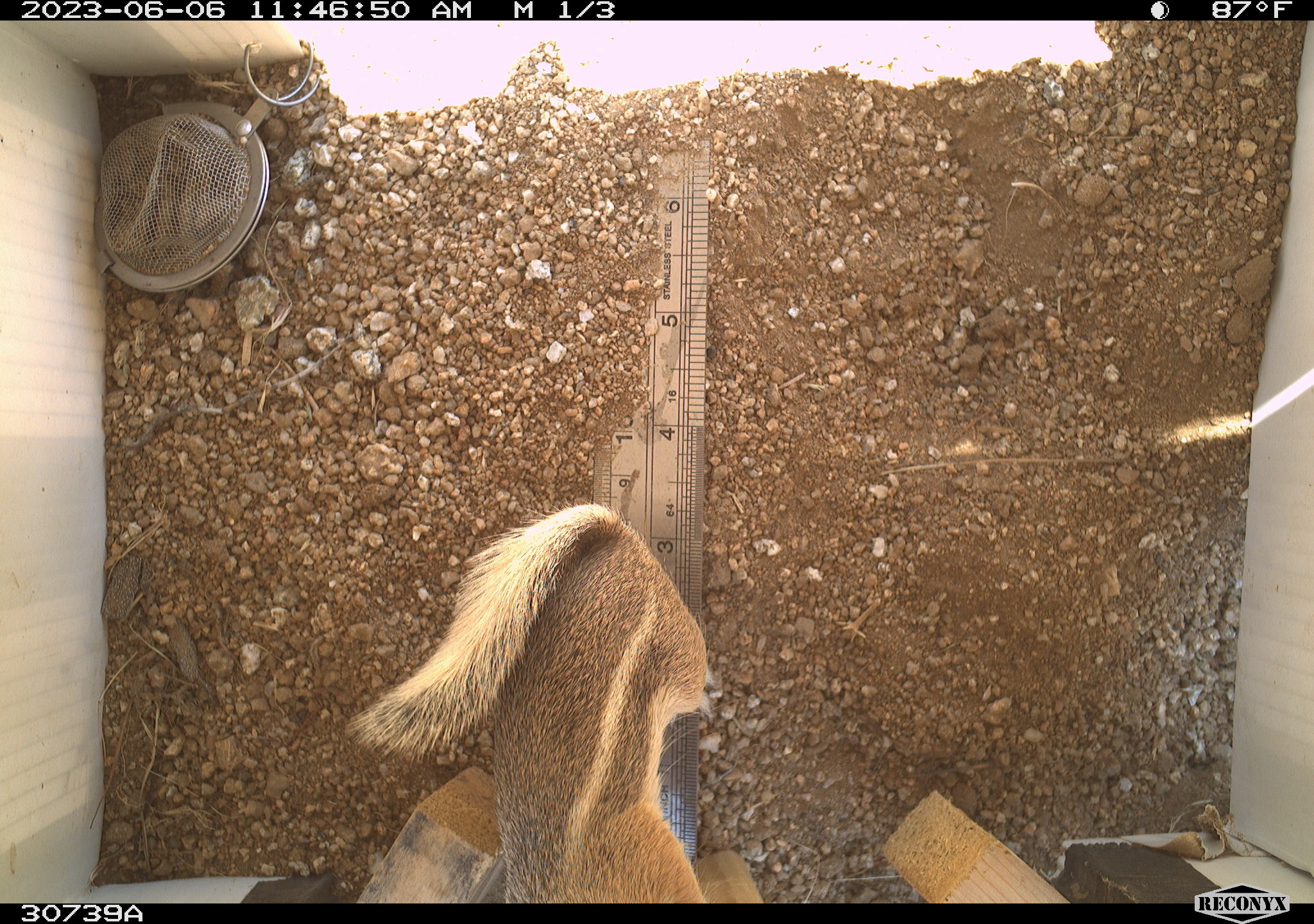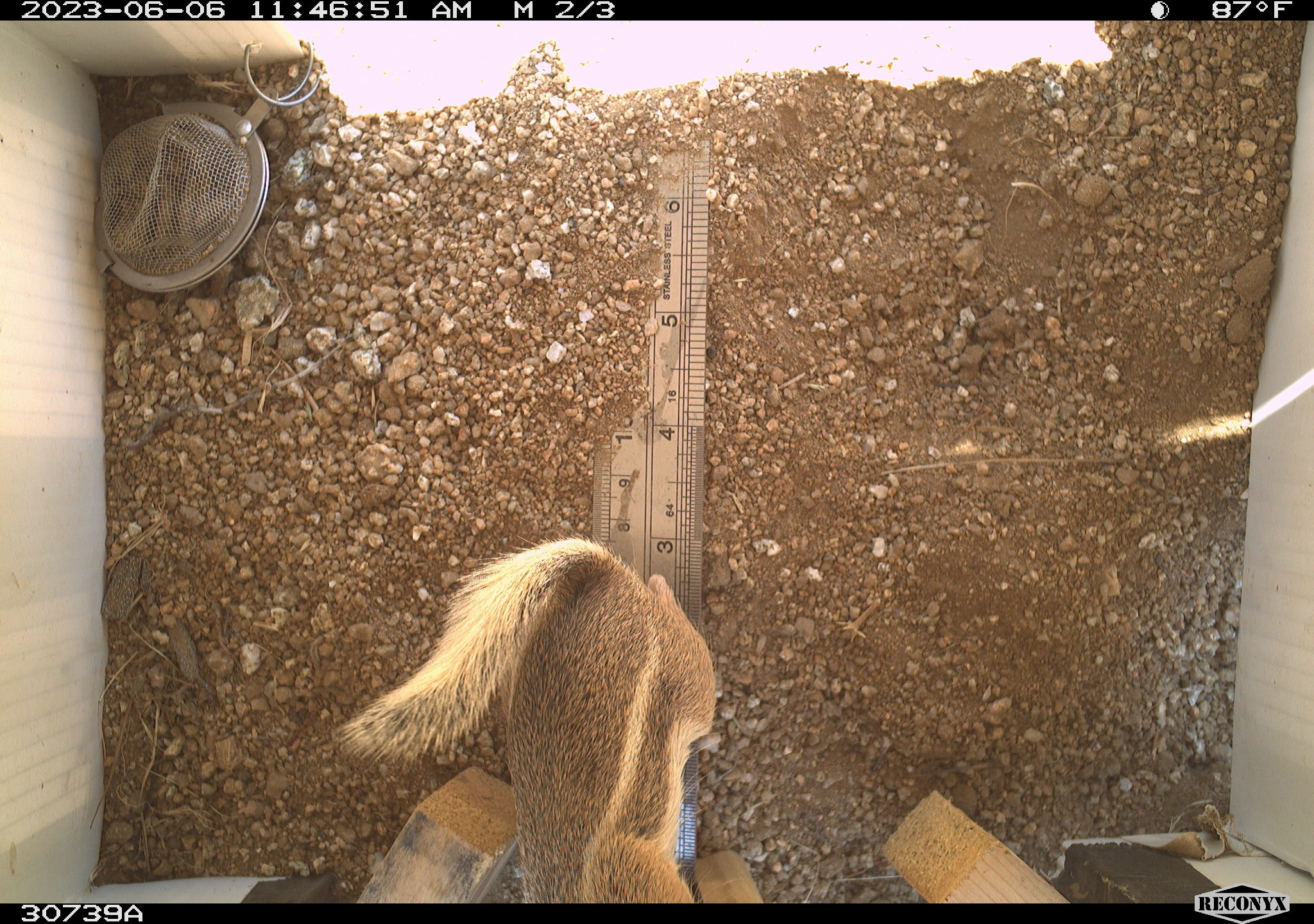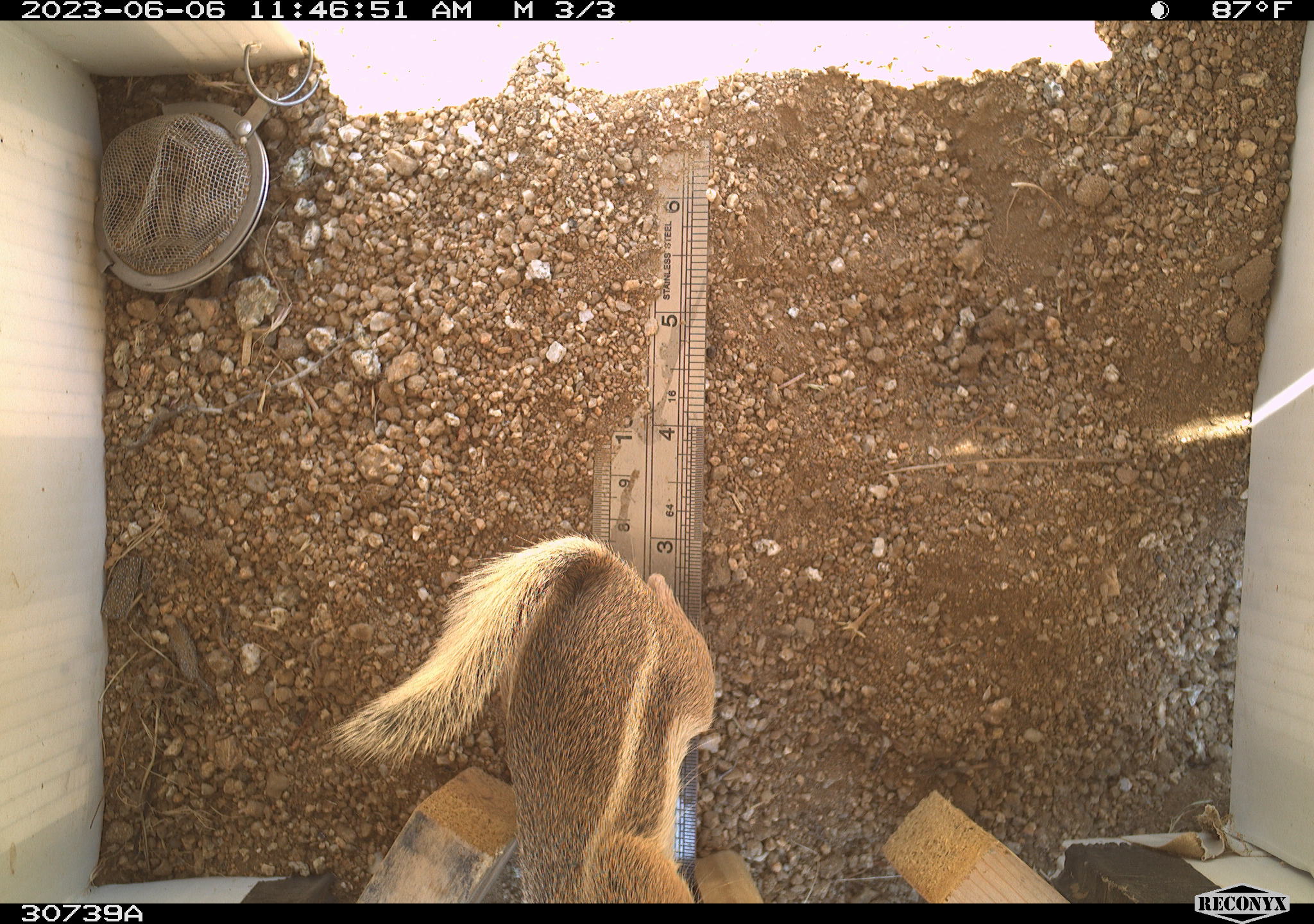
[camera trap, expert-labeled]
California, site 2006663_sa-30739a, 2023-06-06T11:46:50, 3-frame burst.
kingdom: Animalia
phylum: Chordata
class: Mammalia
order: Rodentia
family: Sciuridae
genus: Ammospermophilus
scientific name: Ammospermophilus leucurus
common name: white-tailed antelope squirrel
White-tailed antelope squirrel (Ammospermophilus leucurus).